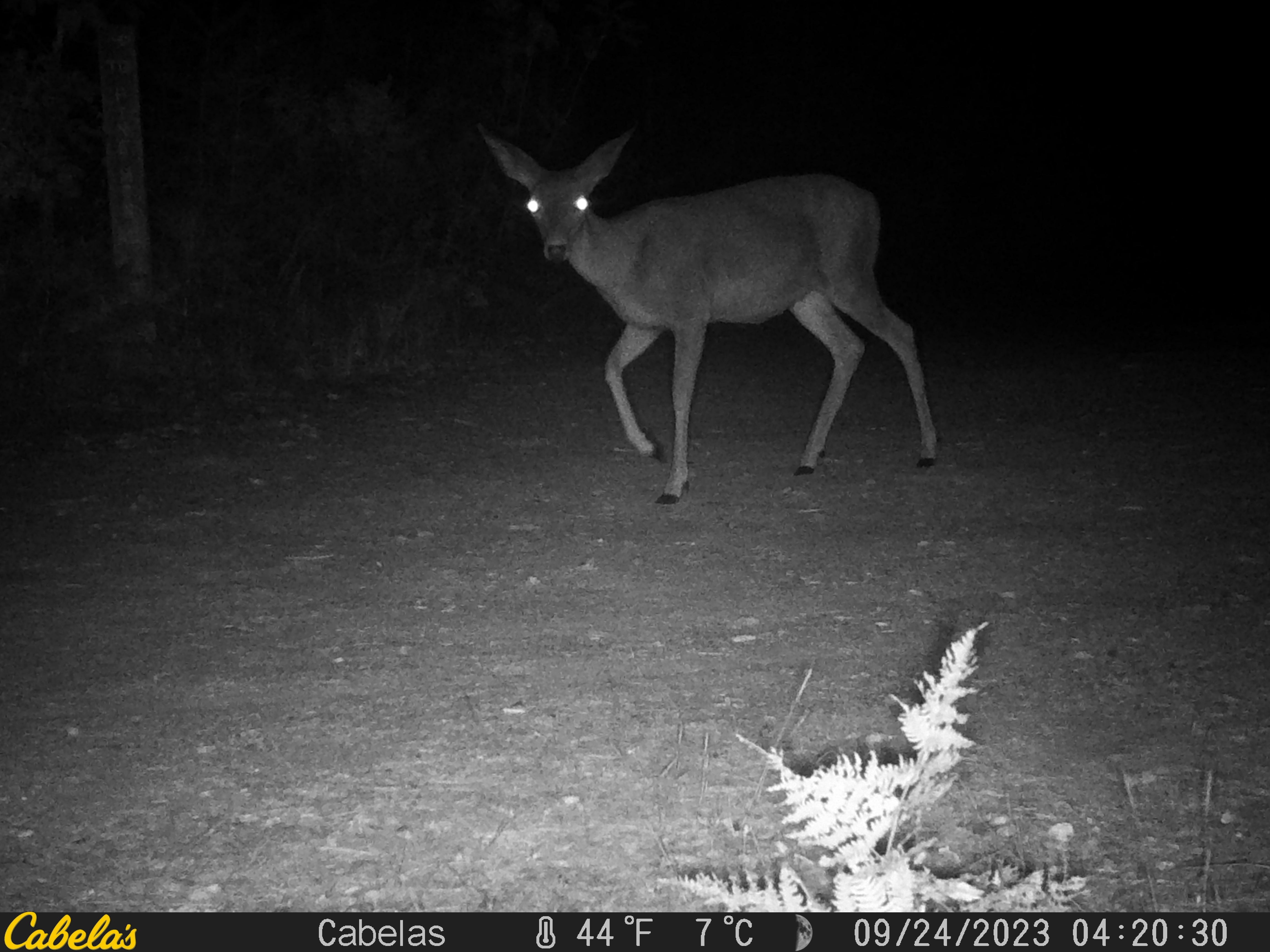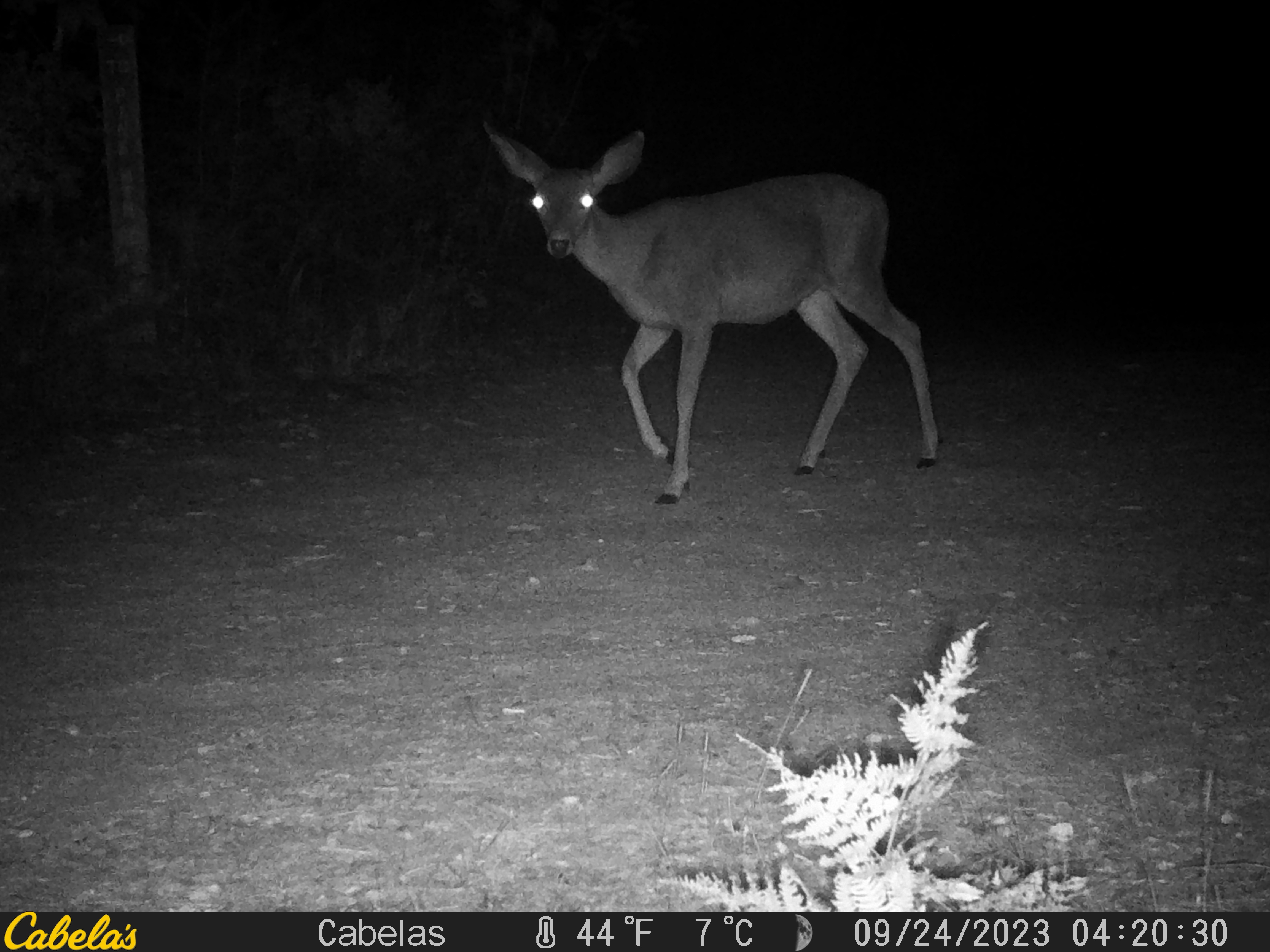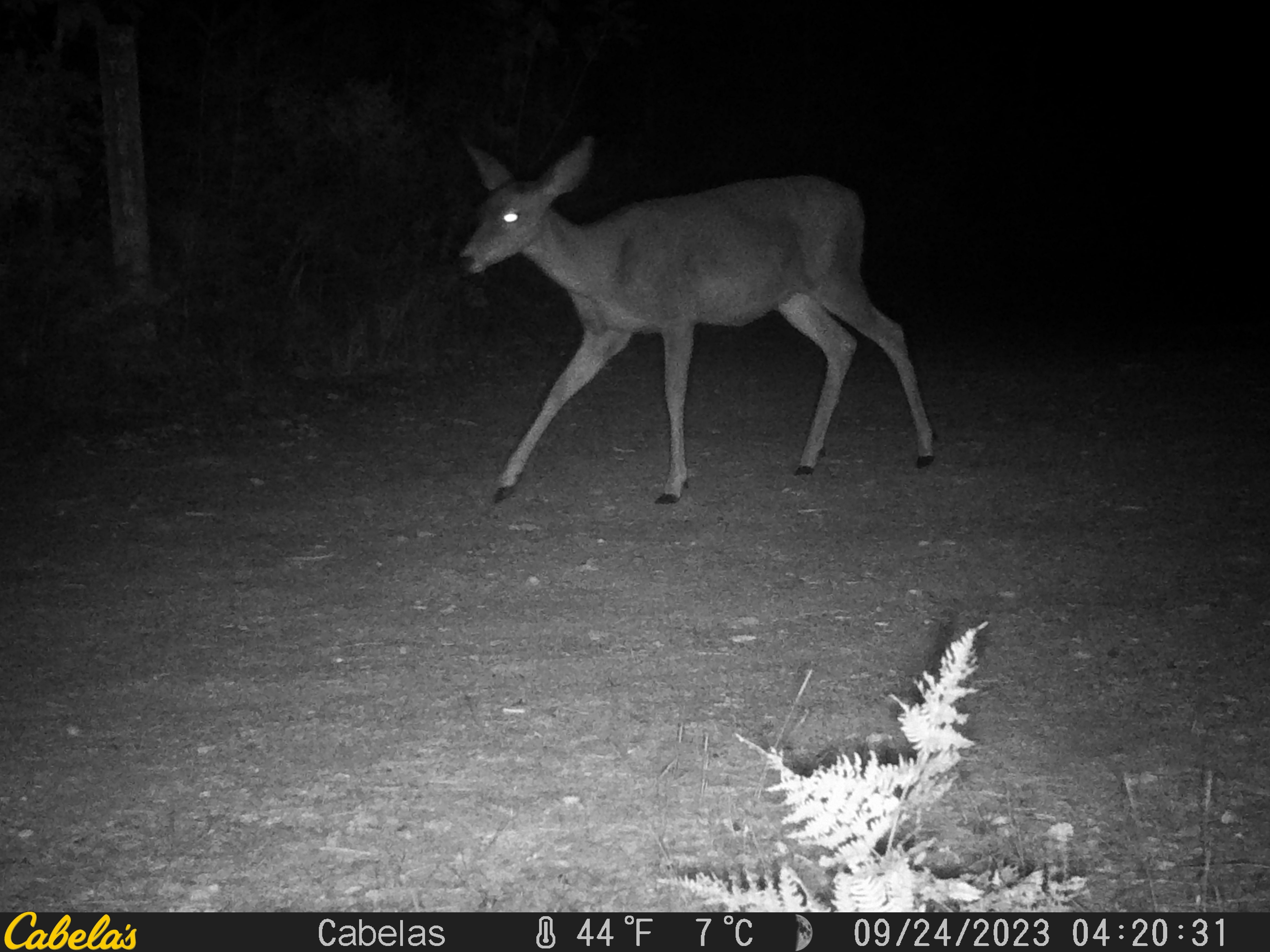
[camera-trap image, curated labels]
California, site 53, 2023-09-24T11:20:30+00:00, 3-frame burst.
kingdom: Animalia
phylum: Chordata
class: Mammalia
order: Artiodactyla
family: Cervidae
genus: Odocoileus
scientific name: Odocoileus hemionus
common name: mule deer